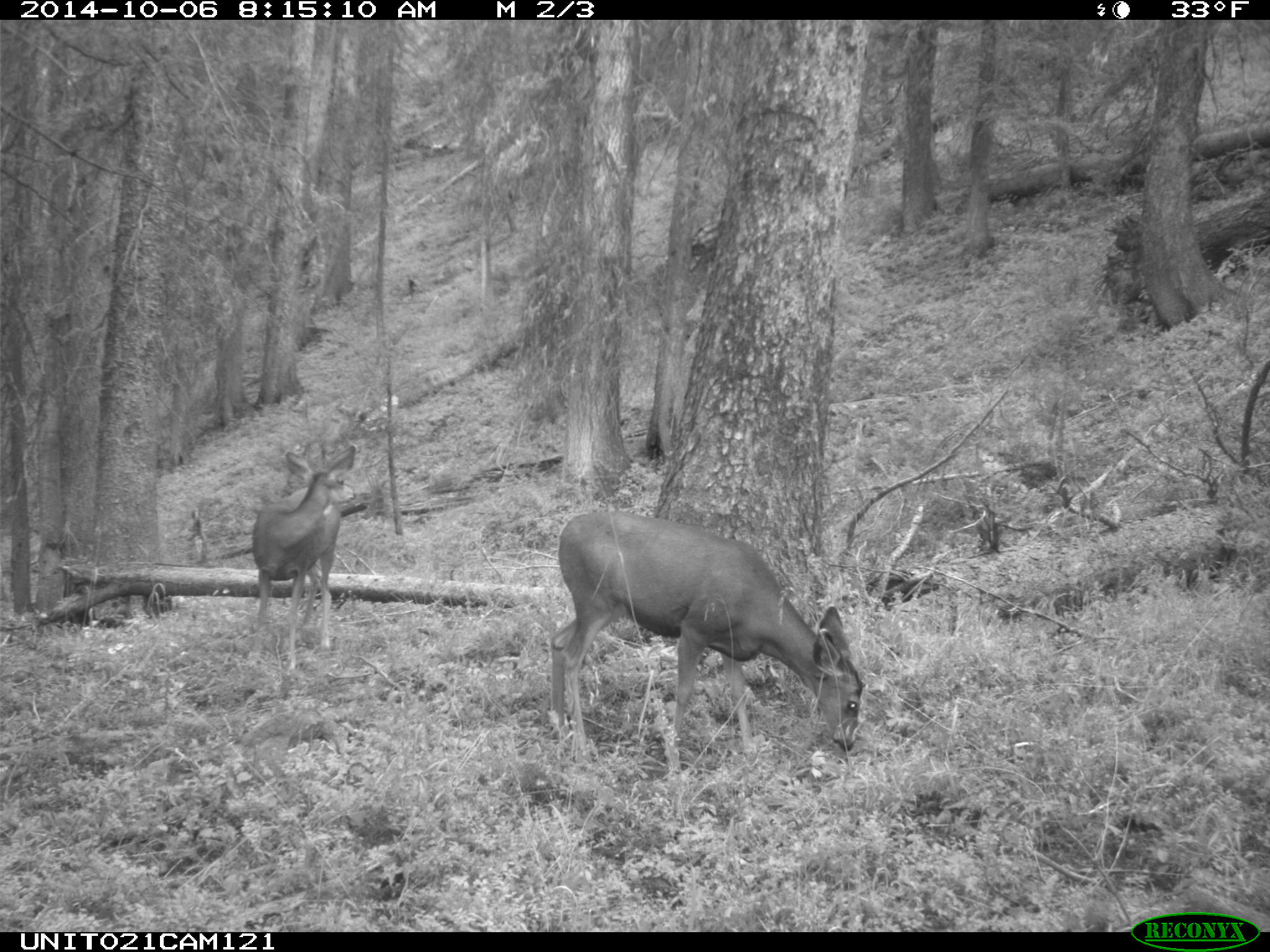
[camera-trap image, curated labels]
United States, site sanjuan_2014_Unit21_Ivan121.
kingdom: Animalia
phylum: Chordata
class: Mammalia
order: Artiodactyla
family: Cervidae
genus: Odocoileus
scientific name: Odocoileus hemionus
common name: mule deer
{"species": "Odocoileus hemionus (mule deer)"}